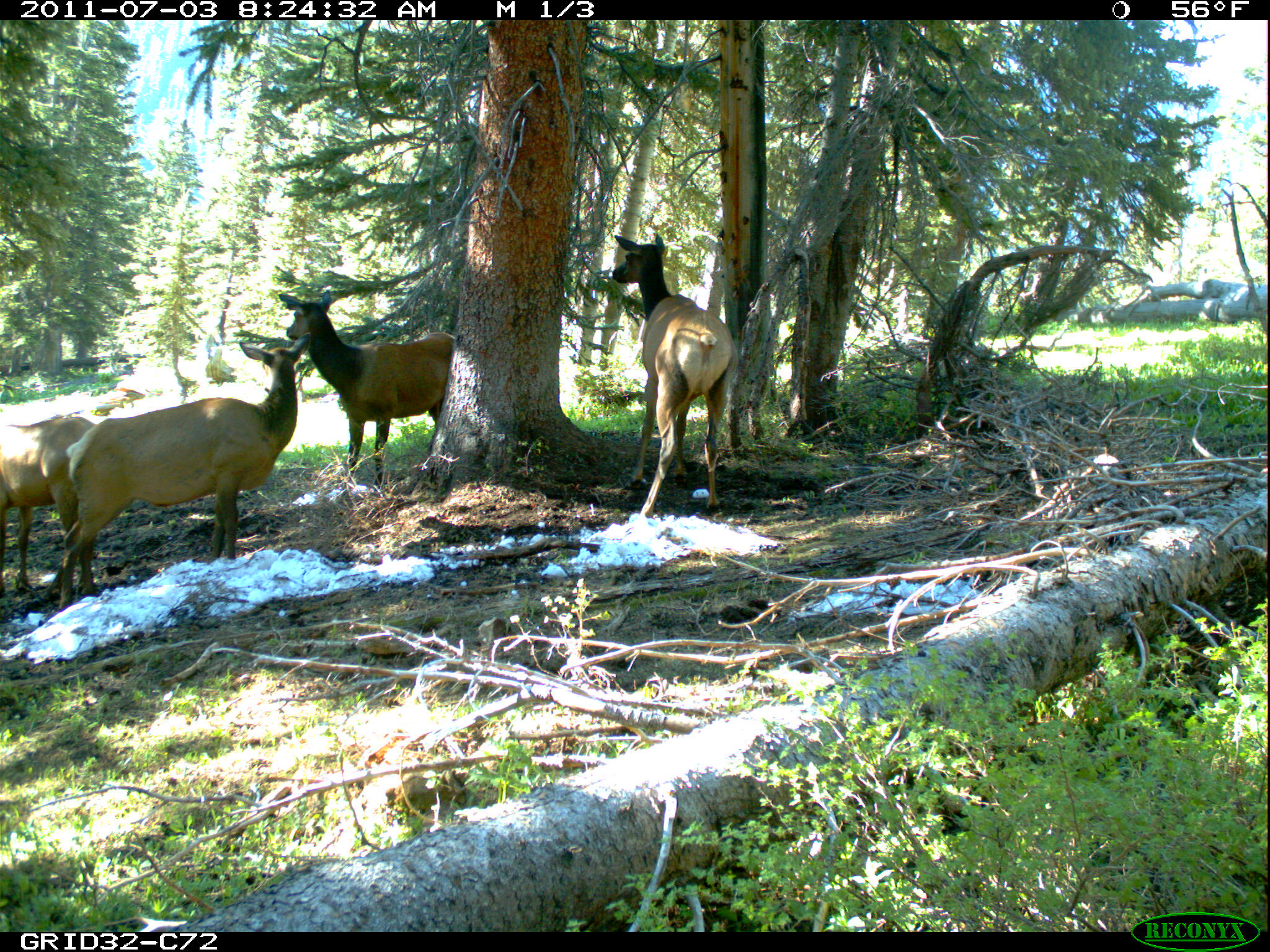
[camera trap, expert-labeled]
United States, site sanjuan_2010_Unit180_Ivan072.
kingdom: Animalia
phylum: Chordata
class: Mammalia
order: Artiodactyla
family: Cervidae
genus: Cervus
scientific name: Cervus elaphus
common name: red deer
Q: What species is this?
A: Cervus elaphus (red deer).